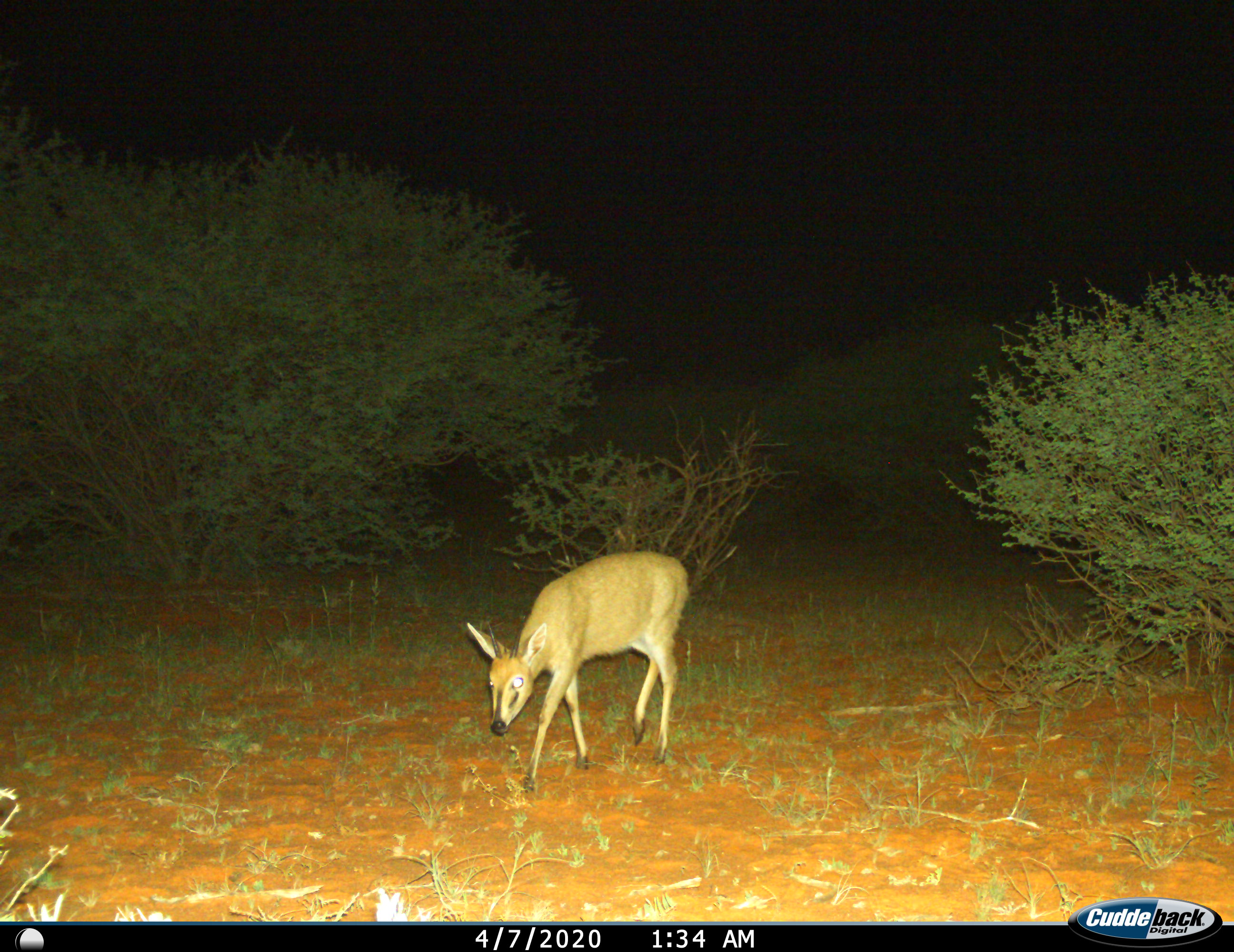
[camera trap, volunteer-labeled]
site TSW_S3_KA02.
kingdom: Animalia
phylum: Chordata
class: Mammalia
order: Artiodactyla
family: Bovidae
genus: Sylvicapra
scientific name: Sylvicapra grimmia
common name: common duiker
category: duikercommongrey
Duikercommongrey (common duiker) (Sylvicapra grimmia), count 1. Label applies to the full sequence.